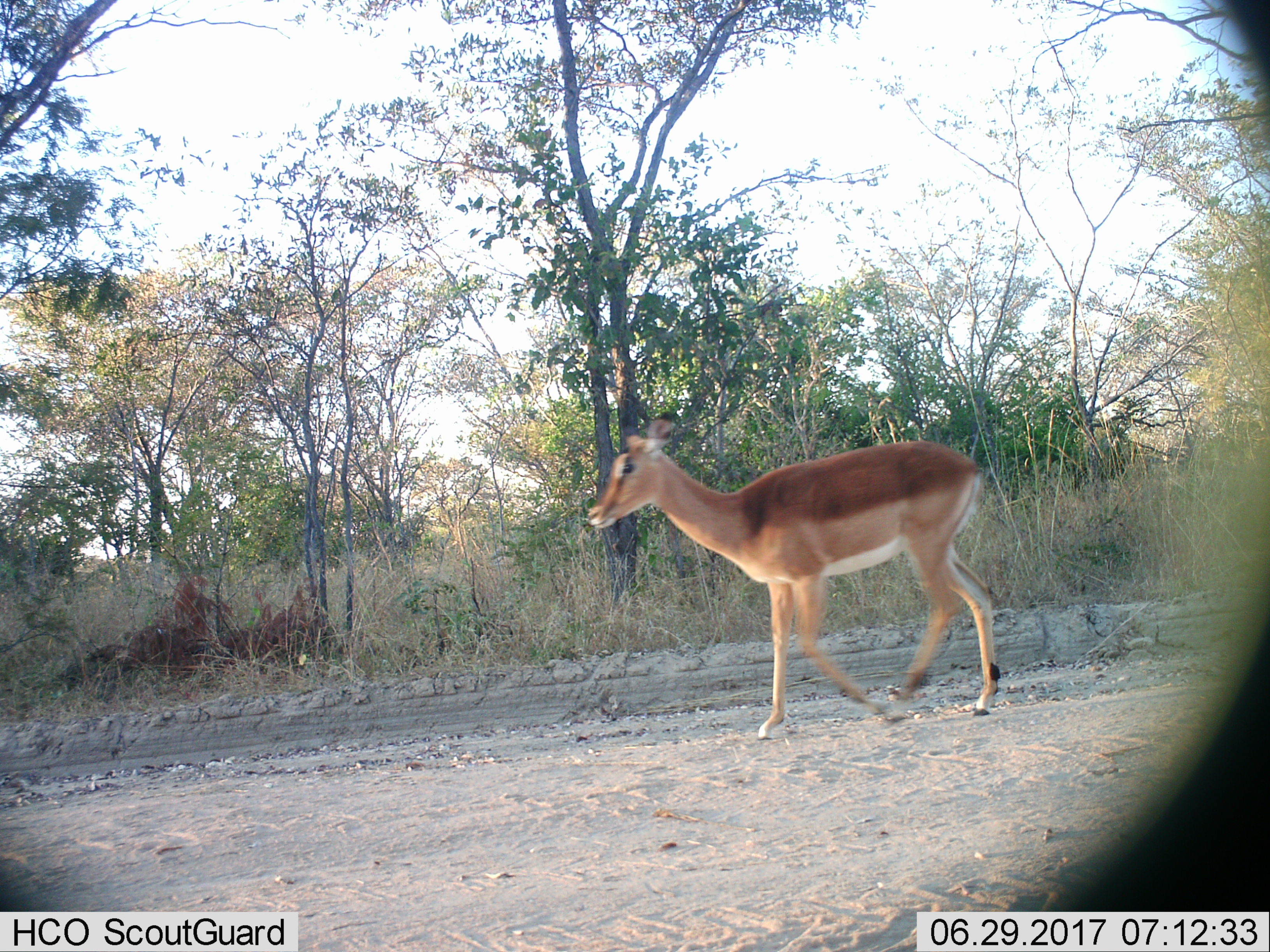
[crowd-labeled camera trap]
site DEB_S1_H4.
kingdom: Animalia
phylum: Chordata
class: Mammalia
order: Artiodactyla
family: Bovidae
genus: Aepyceros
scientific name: Aepyceros melampus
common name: impala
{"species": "impala (Aepyceros melampus)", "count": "1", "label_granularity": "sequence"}